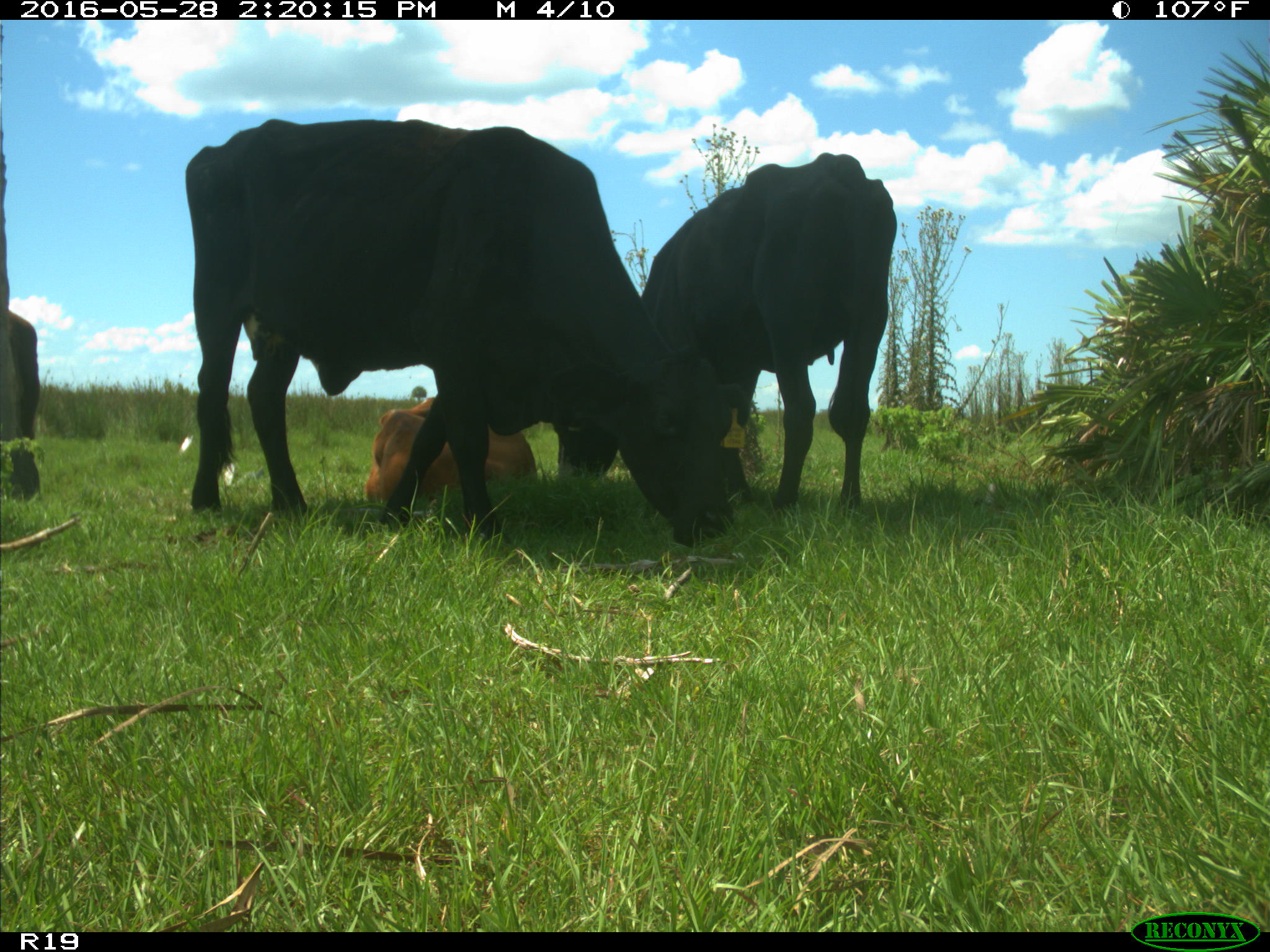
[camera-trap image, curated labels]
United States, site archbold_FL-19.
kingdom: Animalia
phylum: Chordata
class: Mammalia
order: Artiodactyla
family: Bovidae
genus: Bos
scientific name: Bos taurus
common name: domestic cow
Bos taurus (domestic cow).